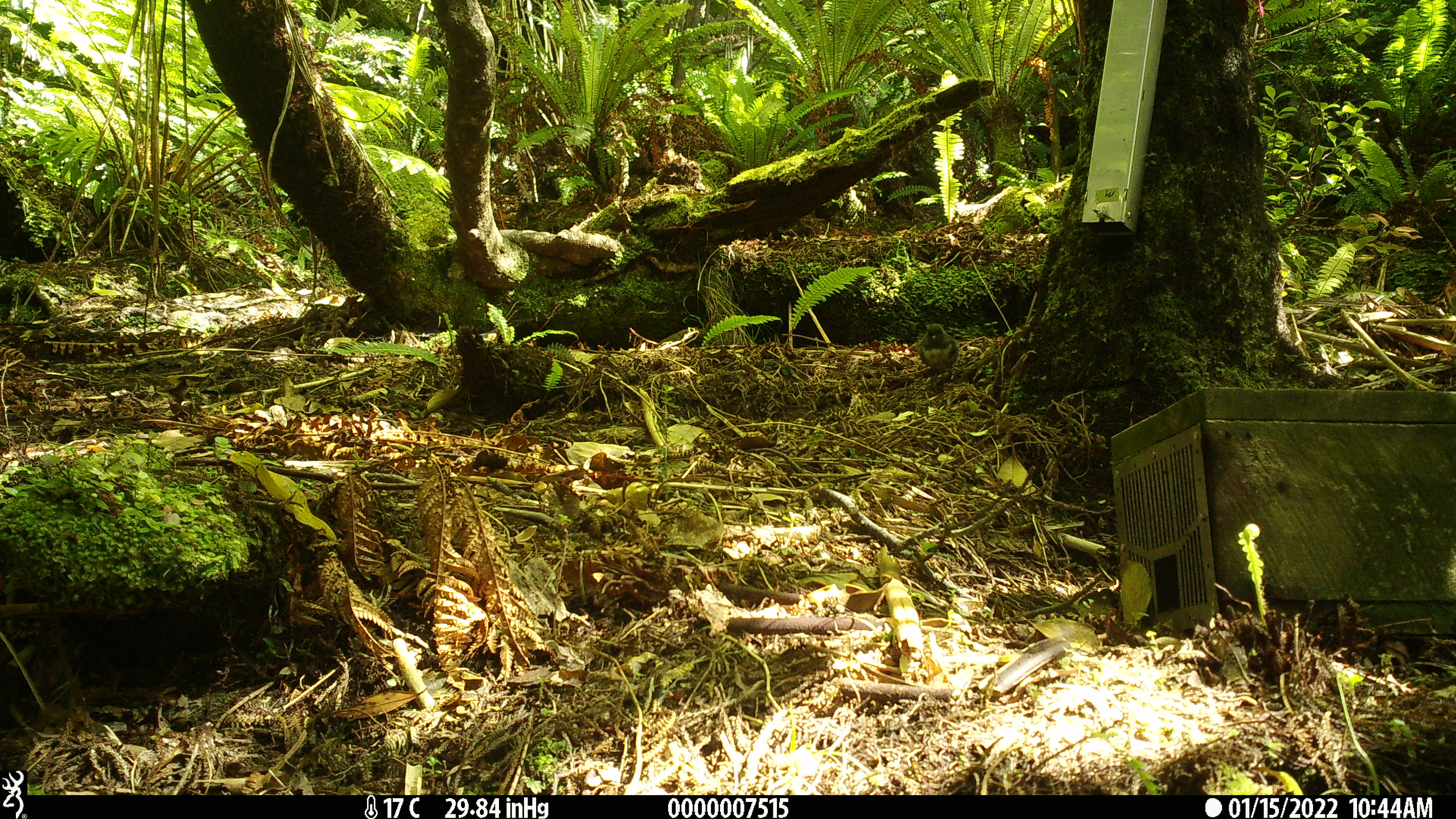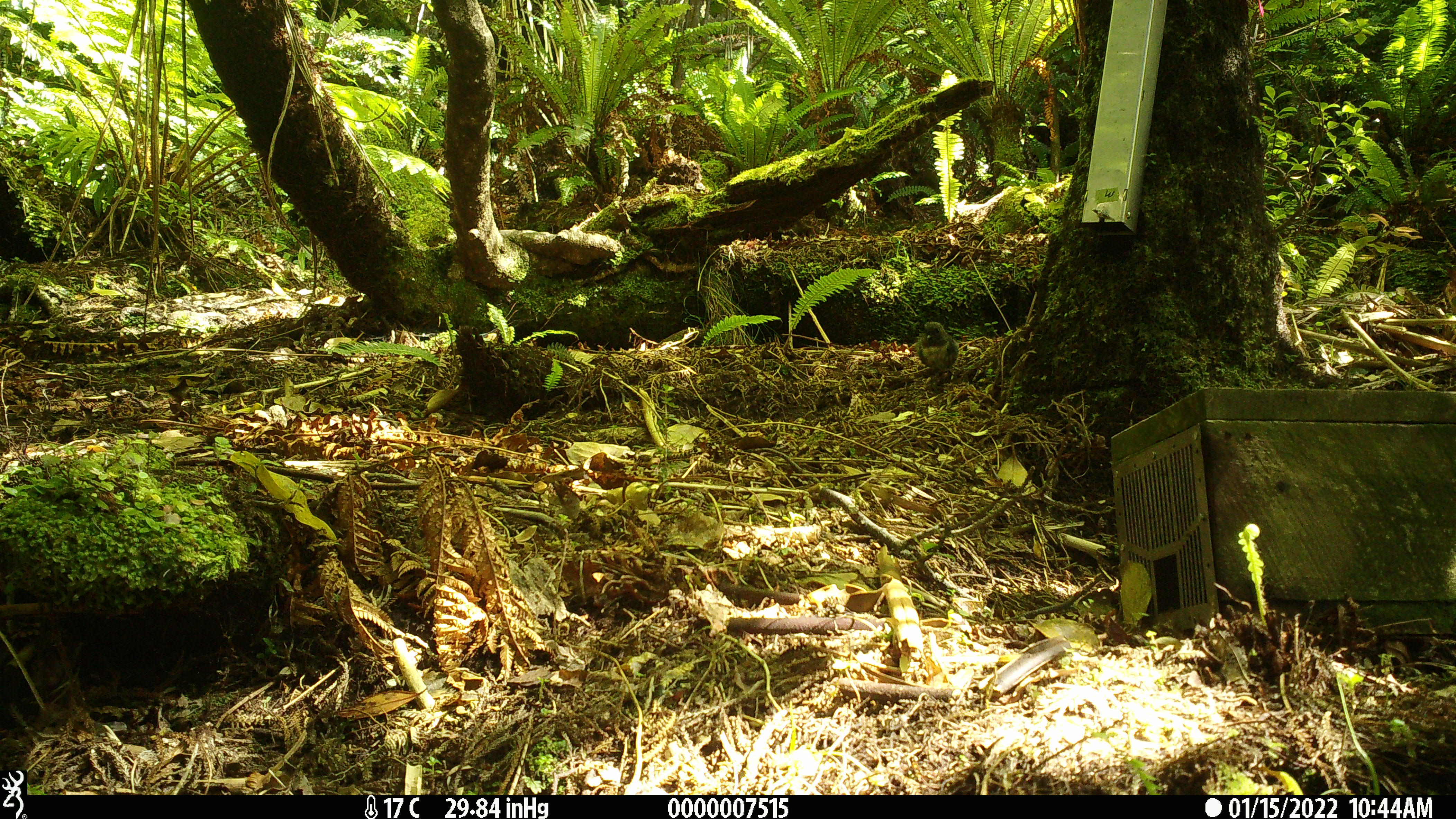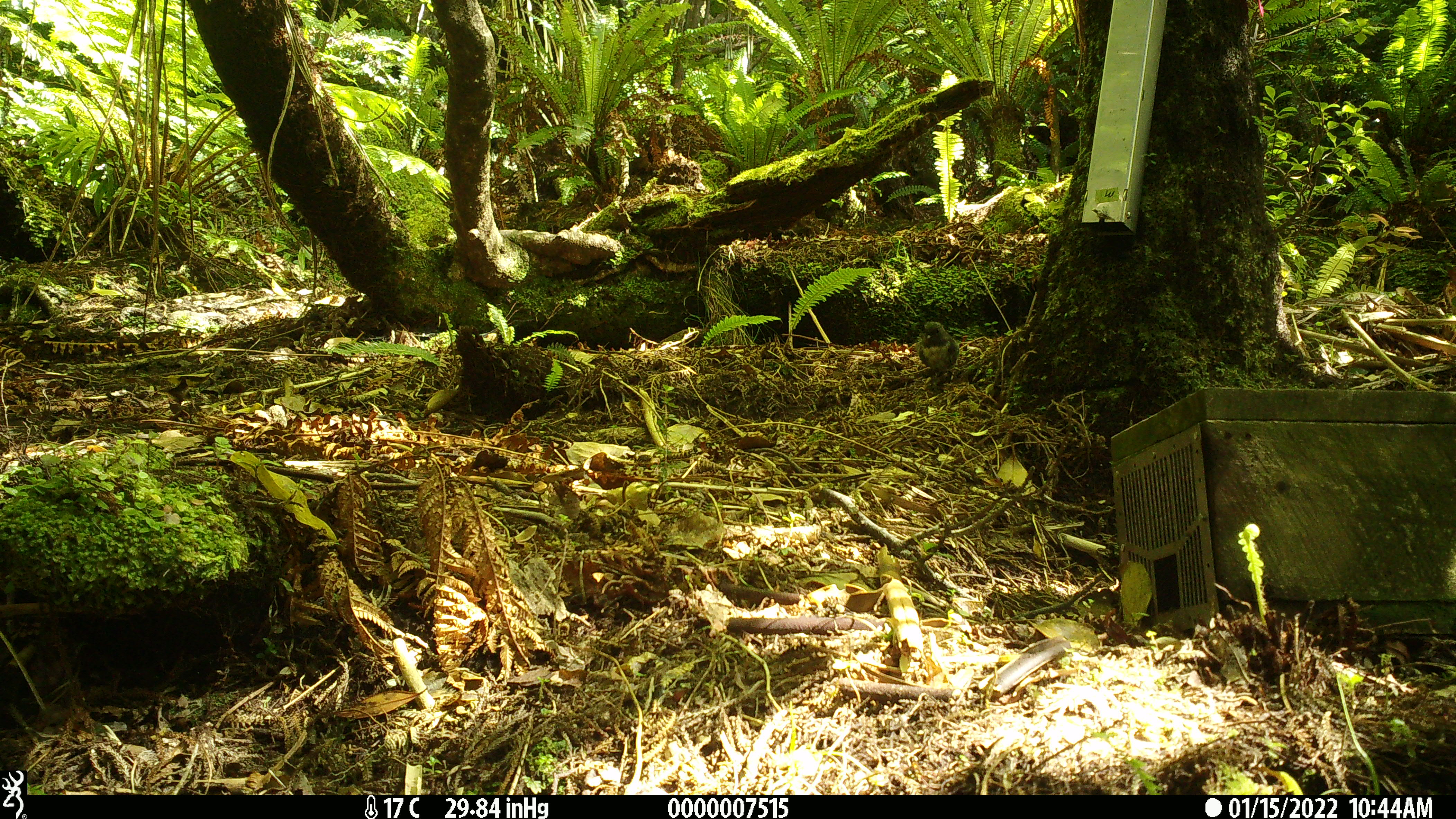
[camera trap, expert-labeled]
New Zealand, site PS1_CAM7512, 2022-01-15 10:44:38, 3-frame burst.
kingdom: Animalia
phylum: Chordata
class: Aves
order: Passeriformes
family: Petroicidae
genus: Petroica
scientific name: Petroica australis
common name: new zealand robin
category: robin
Robin (new zealand robin) (Petroica australis).